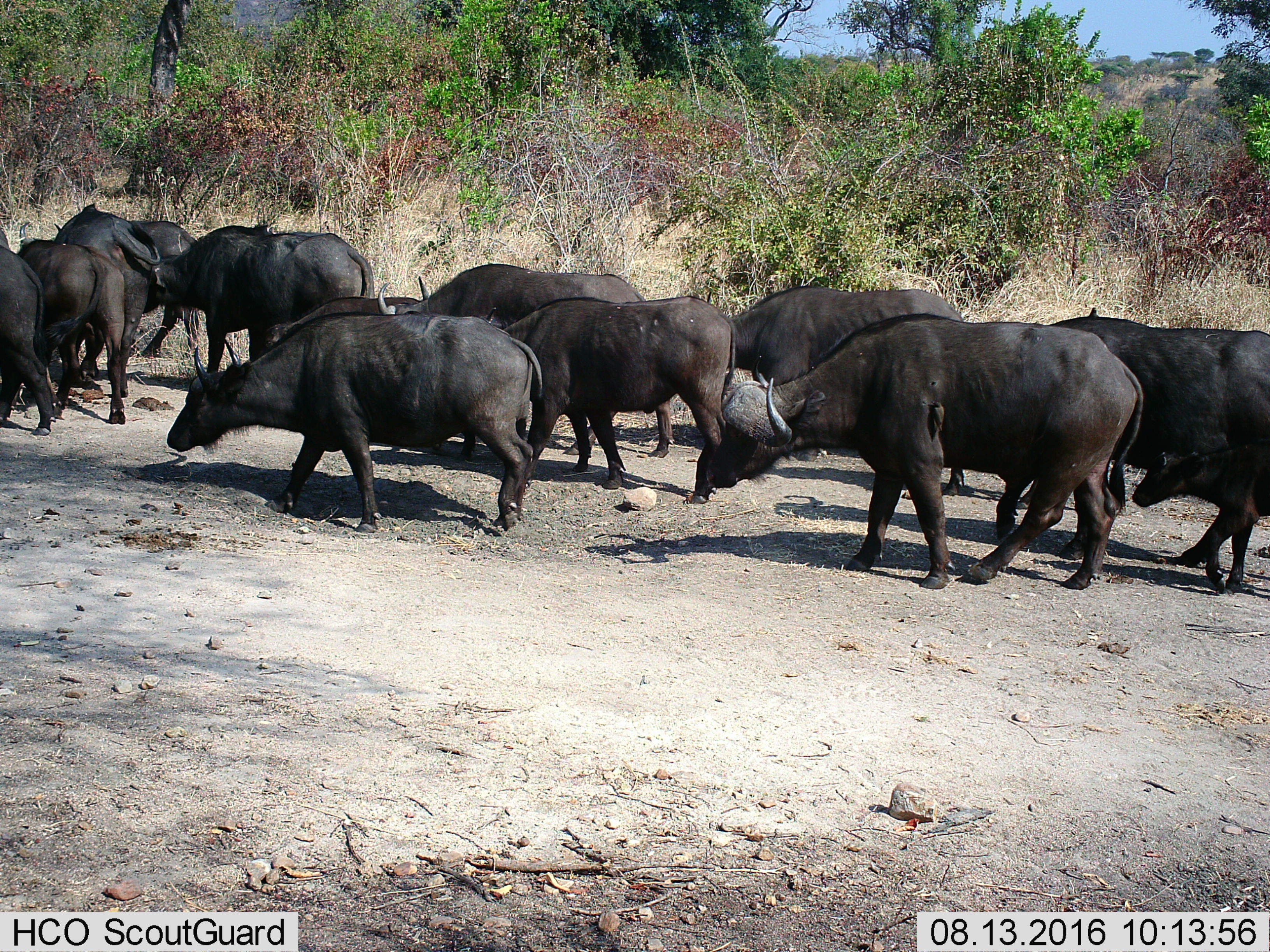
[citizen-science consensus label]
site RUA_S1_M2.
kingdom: Animalia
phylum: Chordata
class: Mammalia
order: Artiodactyla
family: Bovidae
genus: Syncerus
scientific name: Syncerus caffer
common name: african buffalo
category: buffalo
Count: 11-50.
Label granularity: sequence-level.